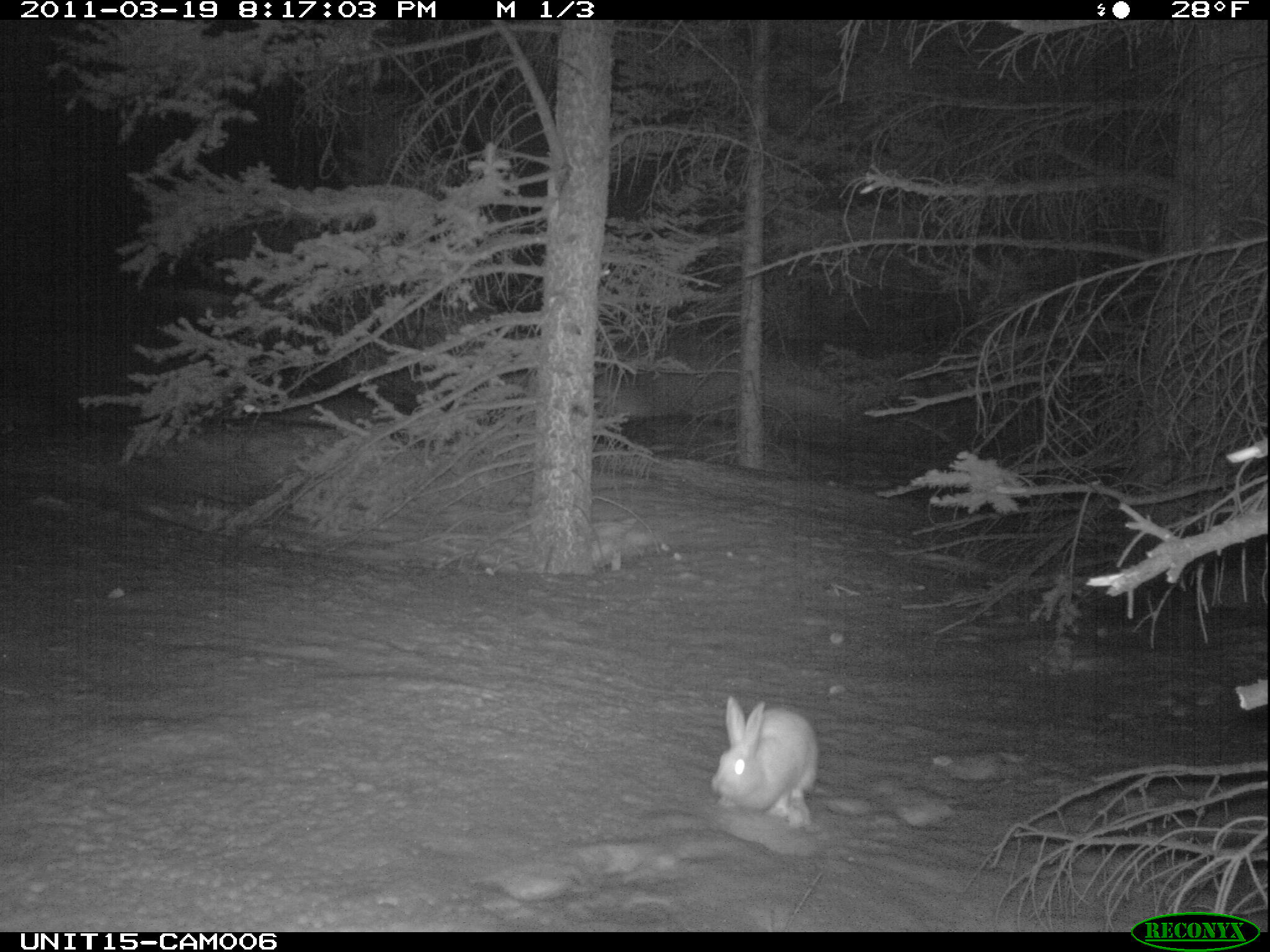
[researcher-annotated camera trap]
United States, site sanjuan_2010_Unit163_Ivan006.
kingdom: Animalia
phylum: Chordata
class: Mammalia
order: Lagomorpha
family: Leporidae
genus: Lepus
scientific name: Lepus americanus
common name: snowshoe hare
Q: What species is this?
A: Lepus americanus (snowshoe hare).